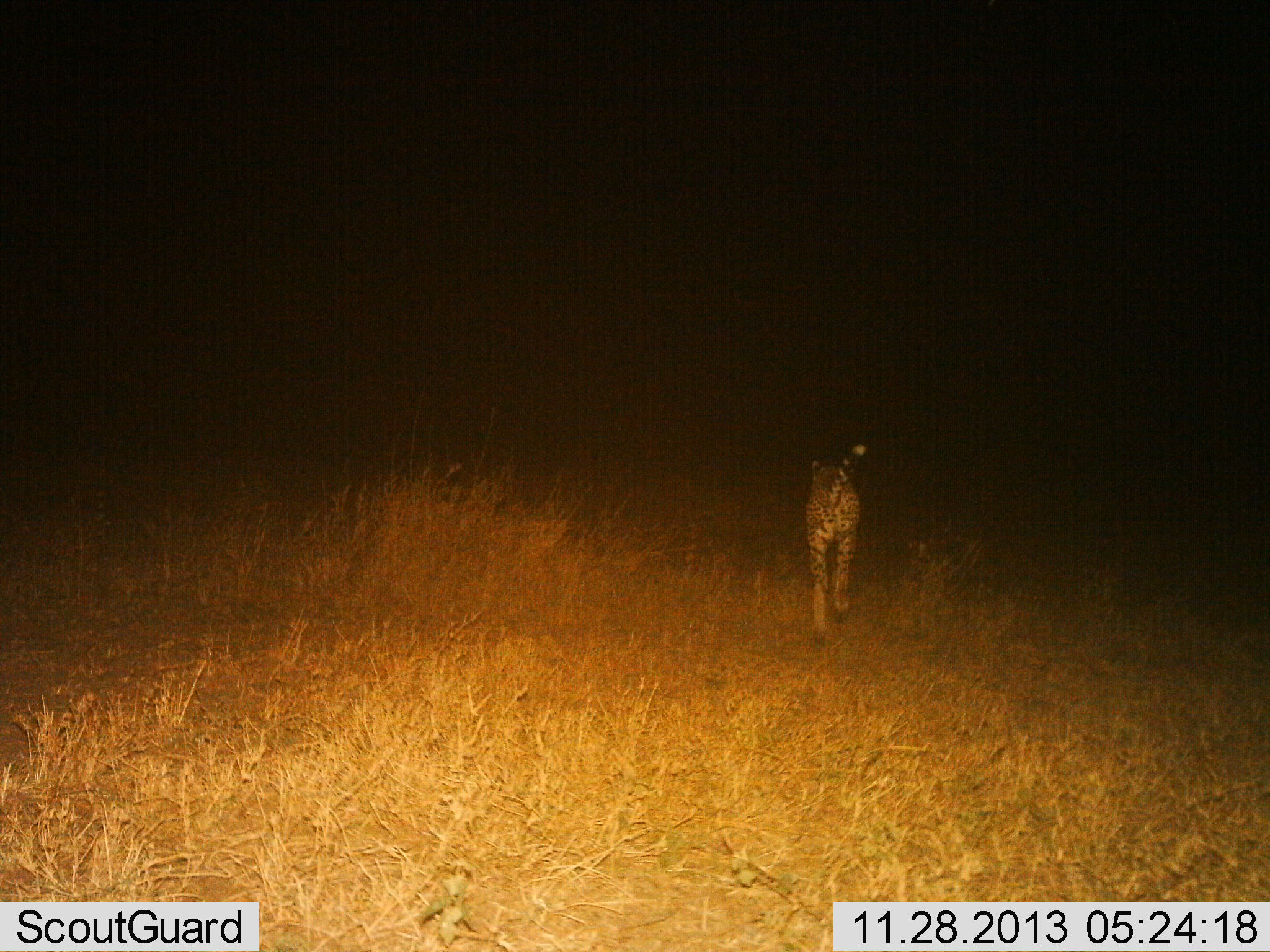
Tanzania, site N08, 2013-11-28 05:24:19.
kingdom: Animalia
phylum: Chordata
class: Mammalia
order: Carnivora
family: Felidae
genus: Acinonyx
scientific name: Acinonyx jubatus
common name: cheetah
Cheetah (Acinonyx jubatus), count 1. Behavior (volunteer vote fractions): standing 10%, resting 0%, moving 100%, interacting 0%. Young present (vote fraction): 0%. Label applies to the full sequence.